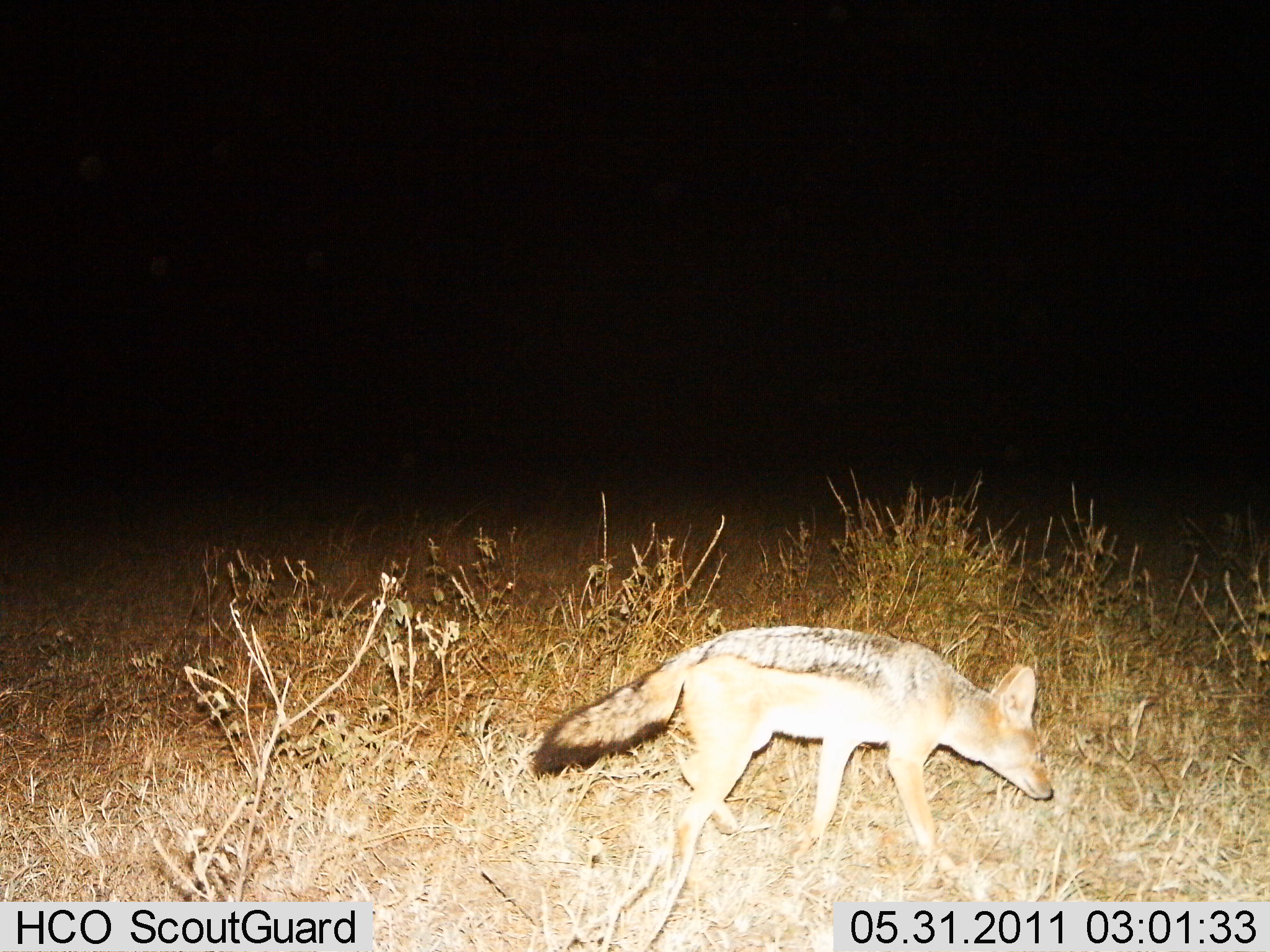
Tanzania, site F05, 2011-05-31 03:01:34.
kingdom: Animalia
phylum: Chordata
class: Mammalia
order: Carnivora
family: Canidae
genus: Lupulella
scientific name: Lupulella mesomelas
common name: black-backed jackal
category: jackal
Jackal (black-backed jackal) (Lupulella mesomelas), count 1. Behavior (volunteer vote fractions): standing 36%, resting 0%, moving 64%, interacting 0%. Young present (vote fraction): 0%. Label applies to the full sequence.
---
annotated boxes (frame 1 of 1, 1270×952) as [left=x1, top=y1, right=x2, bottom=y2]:
animal: [left=535, top=623, right=1051, bottom=885]